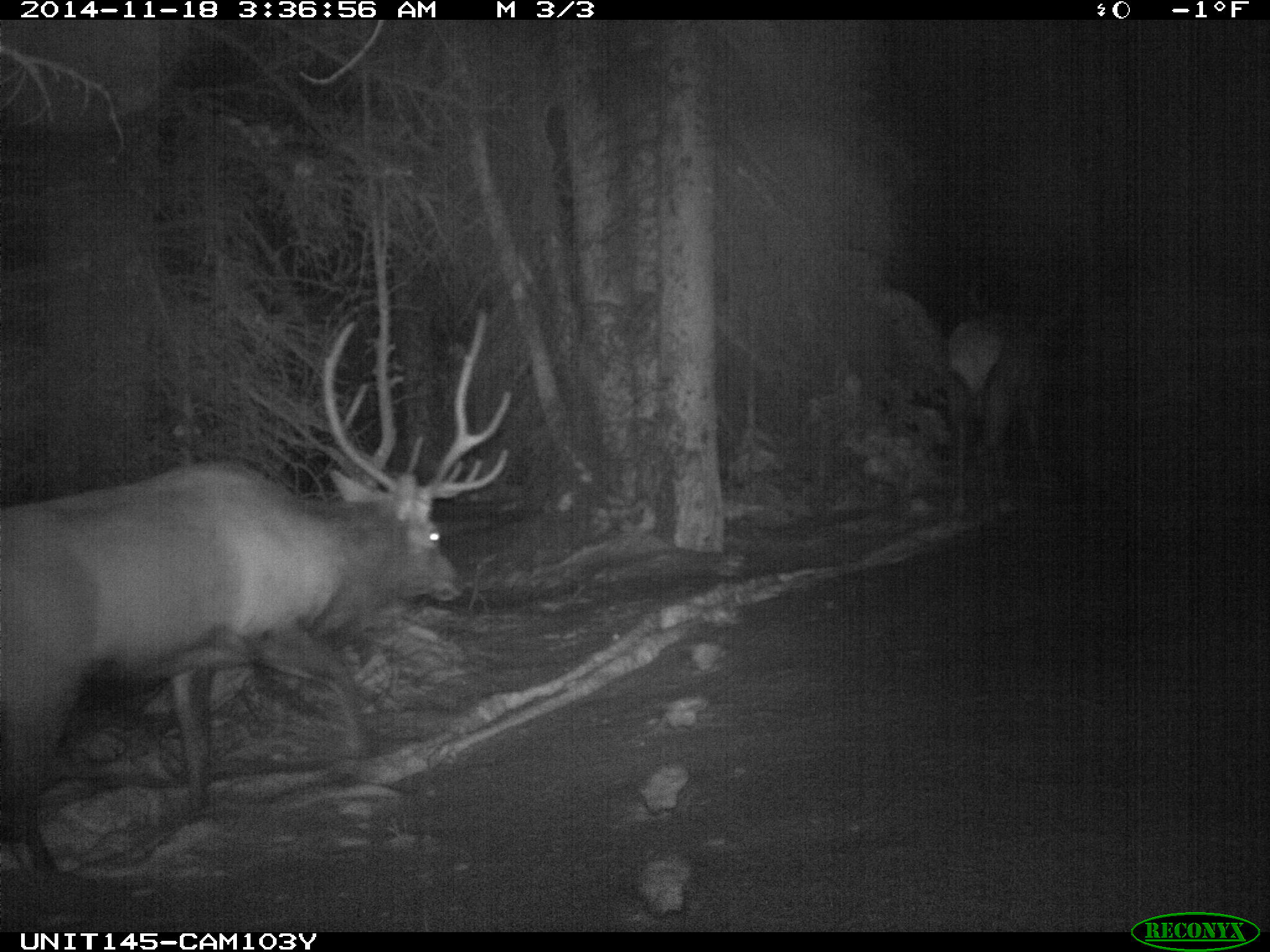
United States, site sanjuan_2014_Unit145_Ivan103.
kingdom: Animalia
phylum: Chordata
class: Mammalia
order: Artiodactyla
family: Cervidae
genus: Cervus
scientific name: Cervus elaphus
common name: red deer